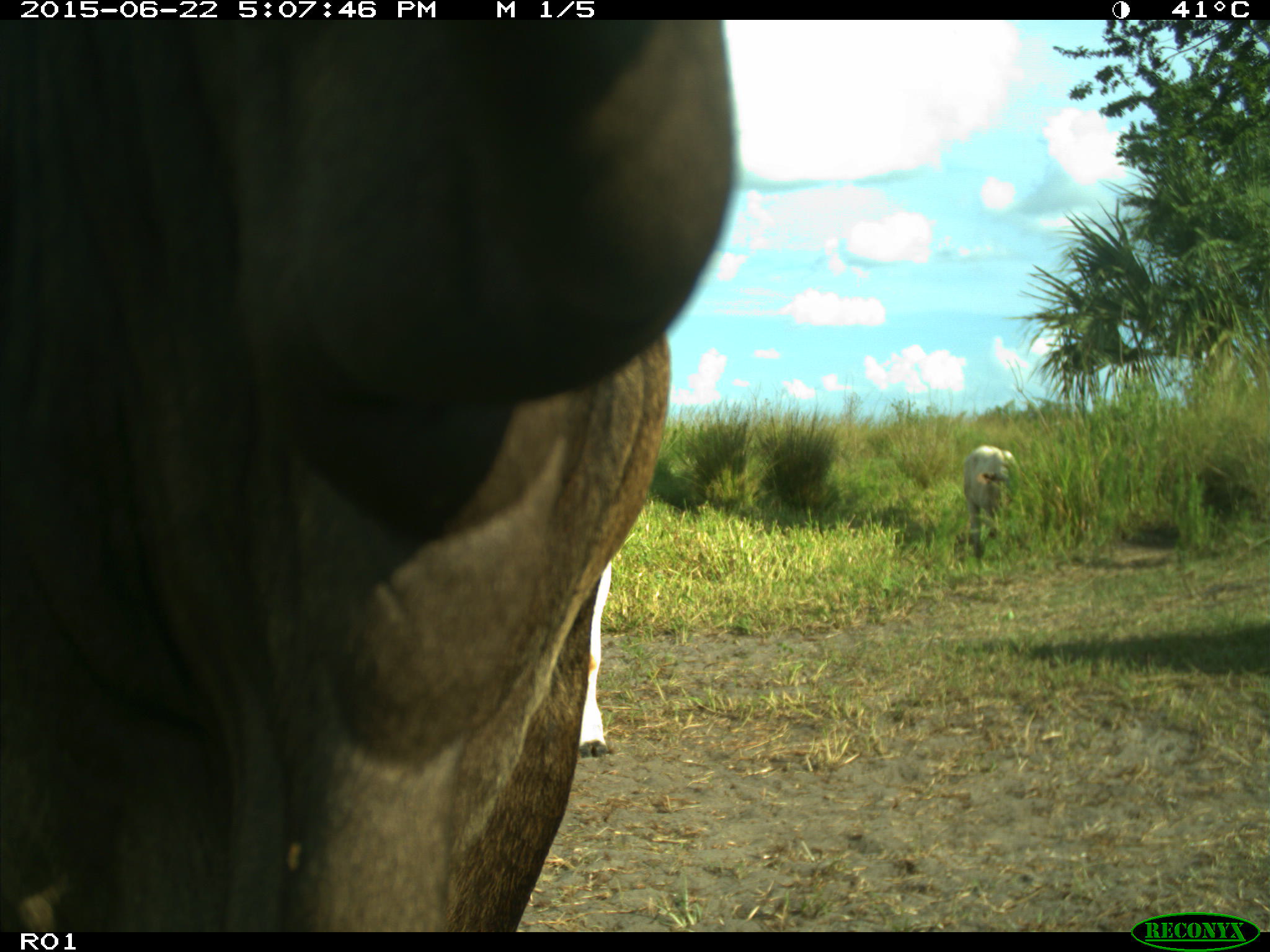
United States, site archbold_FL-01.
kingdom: Animalia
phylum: Chordata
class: Mammalia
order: Artiodactyla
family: Bovidae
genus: Bos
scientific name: Bos taurus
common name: domestic cow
Bos taurus (domestic cow).